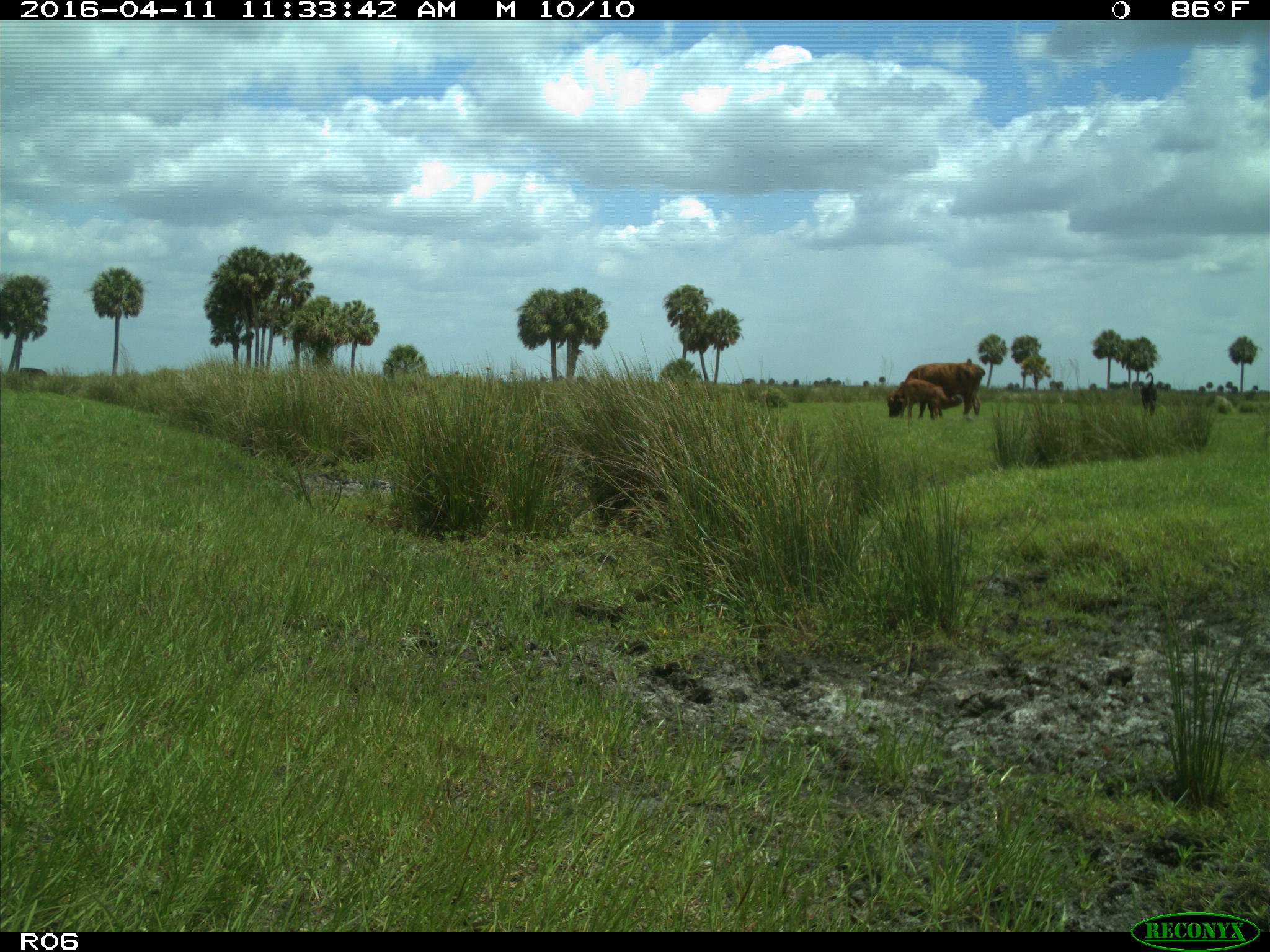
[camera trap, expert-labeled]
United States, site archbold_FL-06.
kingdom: Animalia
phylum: Chordata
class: Mammalia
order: Artiodactyla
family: Bovidae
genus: Bos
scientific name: Bos taurus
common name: domestic cow